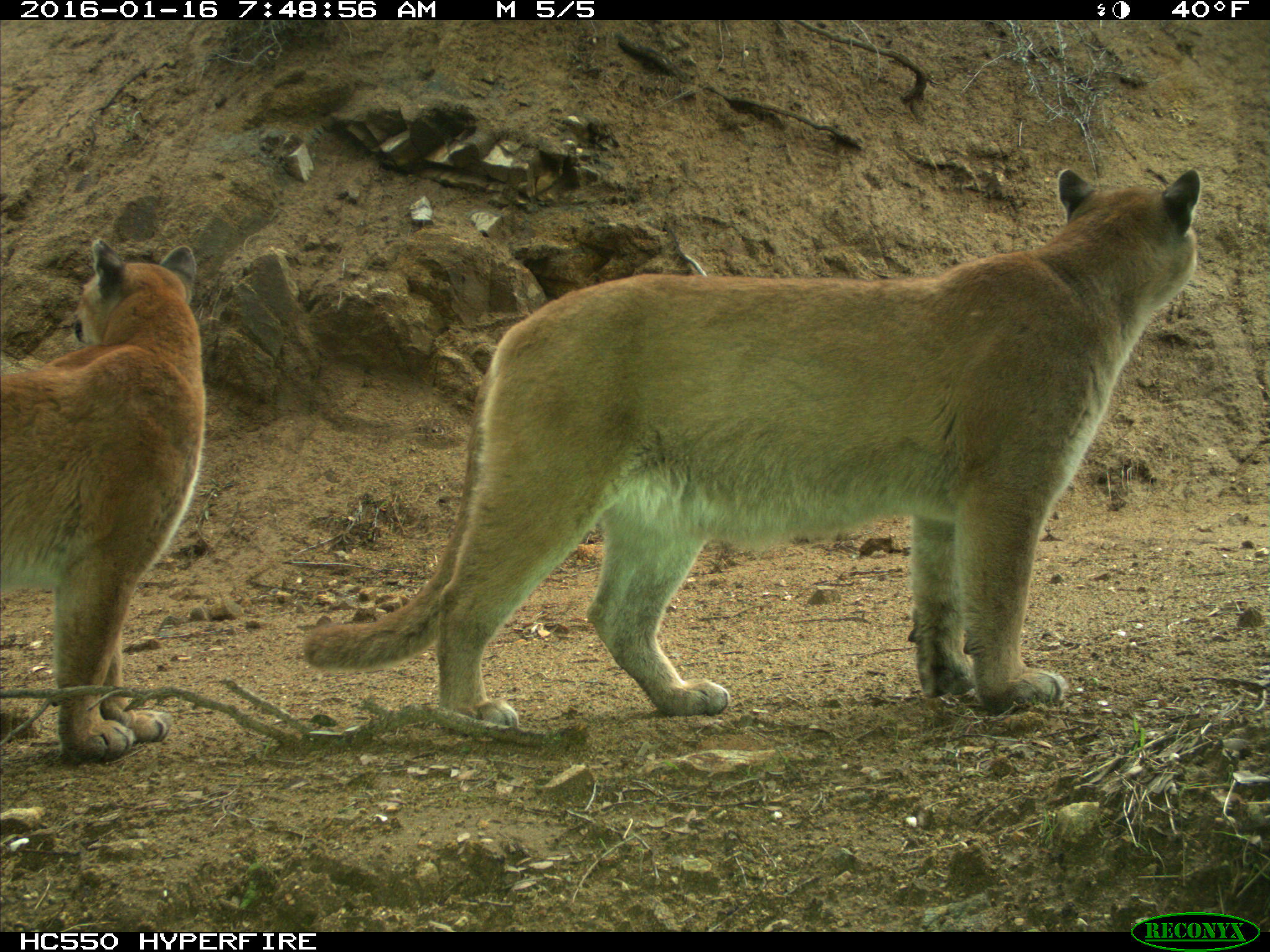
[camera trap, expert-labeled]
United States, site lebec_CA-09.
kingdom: Animalia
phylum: Chordata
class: Mammalia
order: Carnivora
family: Felidae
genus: Puma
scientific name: Puma concolor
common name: mountain lion